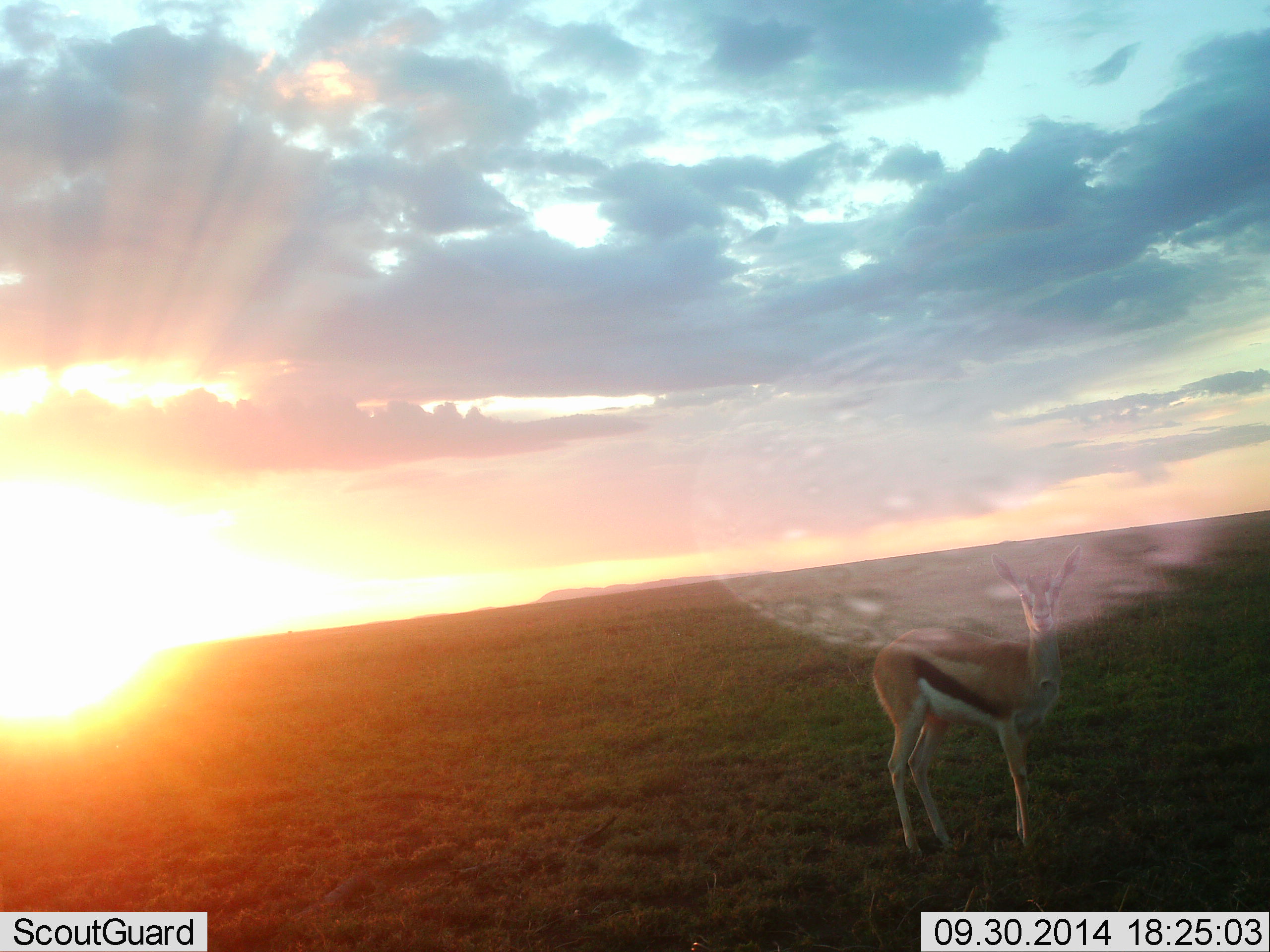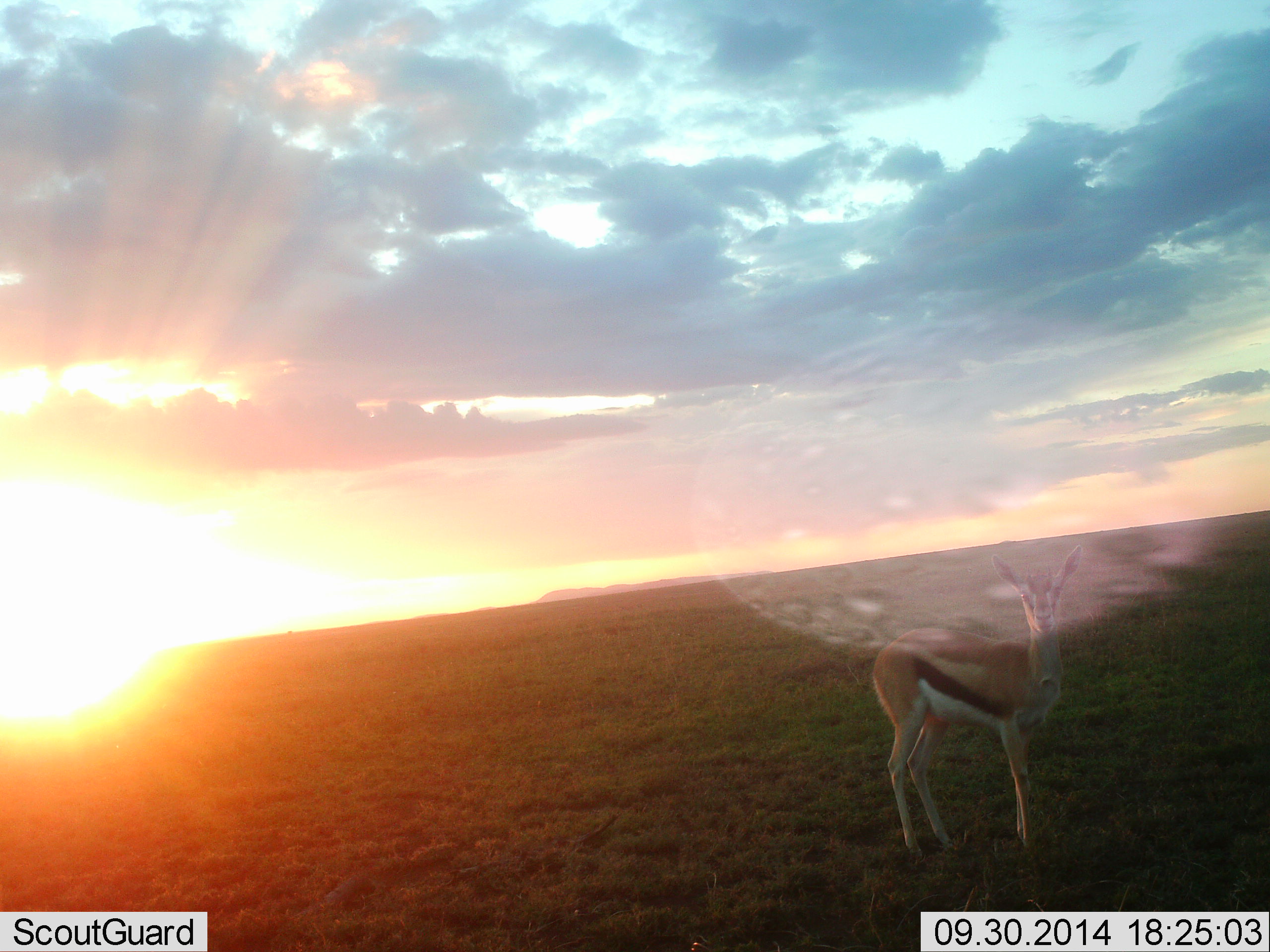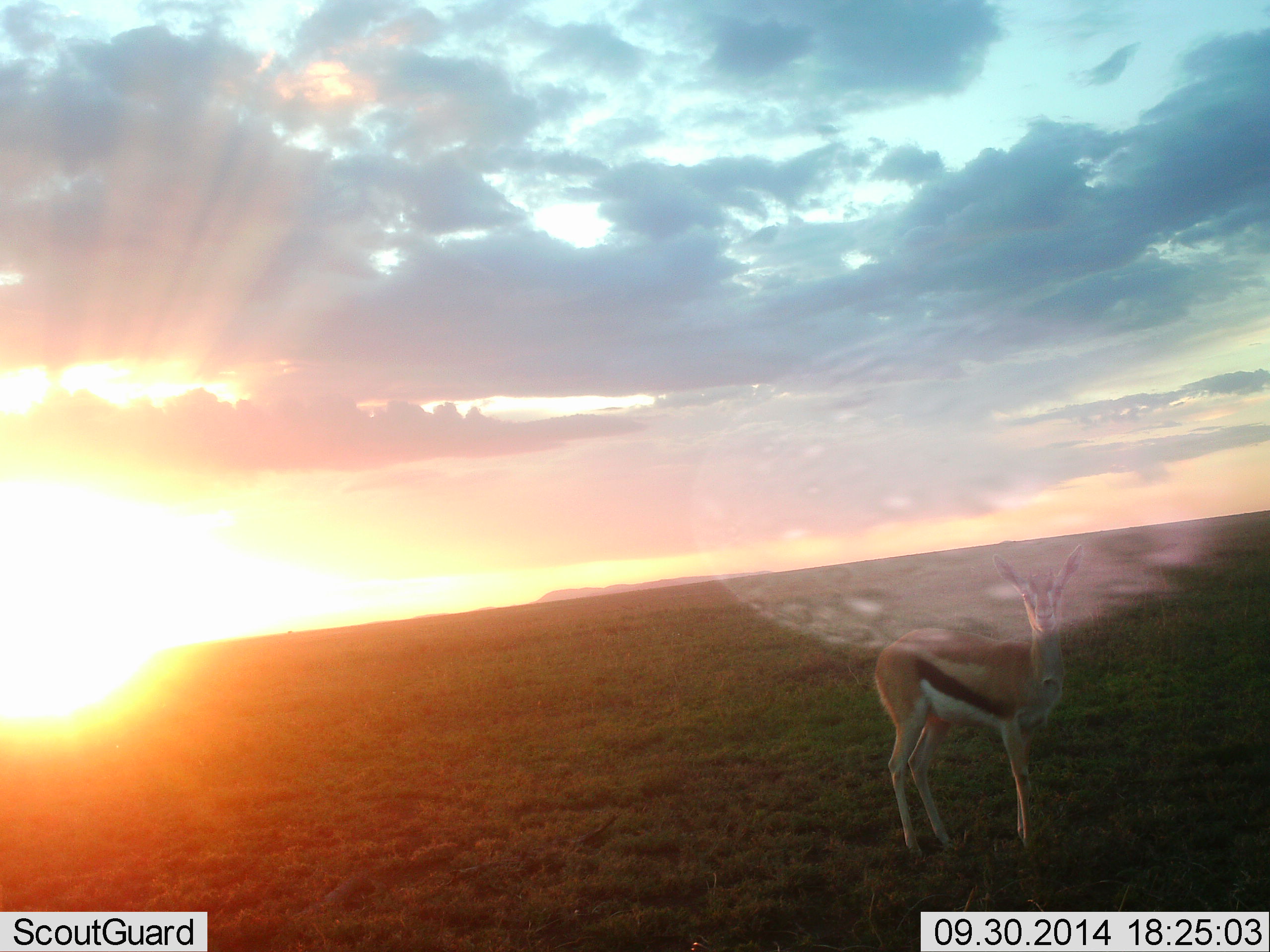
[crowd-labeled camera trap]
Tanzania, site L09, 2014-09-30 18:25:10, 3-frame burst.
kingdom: Animalia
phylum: Chordata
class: Mammalia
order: Artiodactyla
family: Bovidae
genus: Eudorcas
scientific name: Eudorcas thomsonii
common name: thomson's gazelle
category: gazellethomsons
Gazellethomsons (thomson's gazelle) (Eudorcas thomsonii), count 1. Behavior (volunteer vote fractions): standing 100%, resting 0%, moving 0%, interacting 0%. Young present (vote fraction): 0%. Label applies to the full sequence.